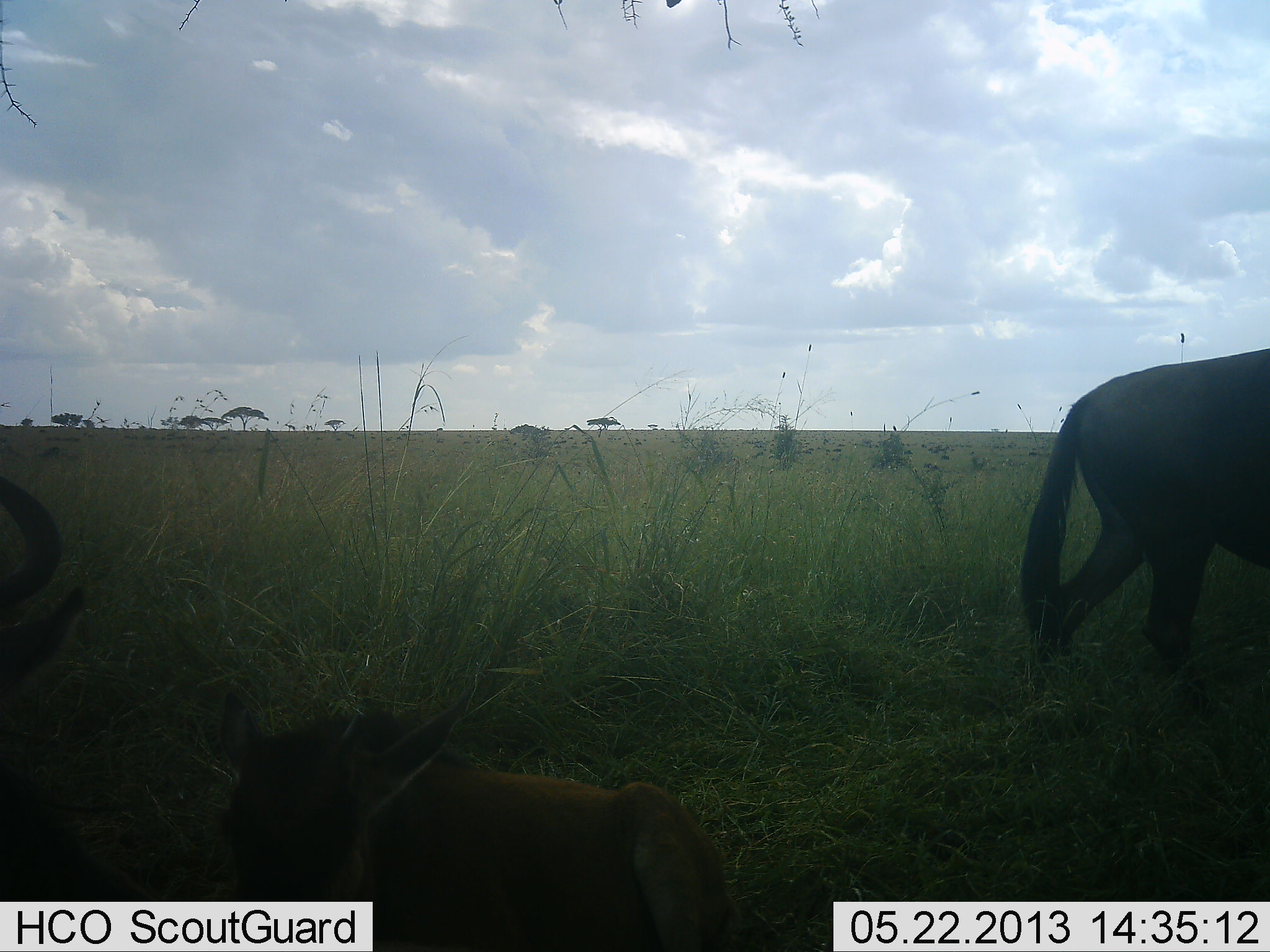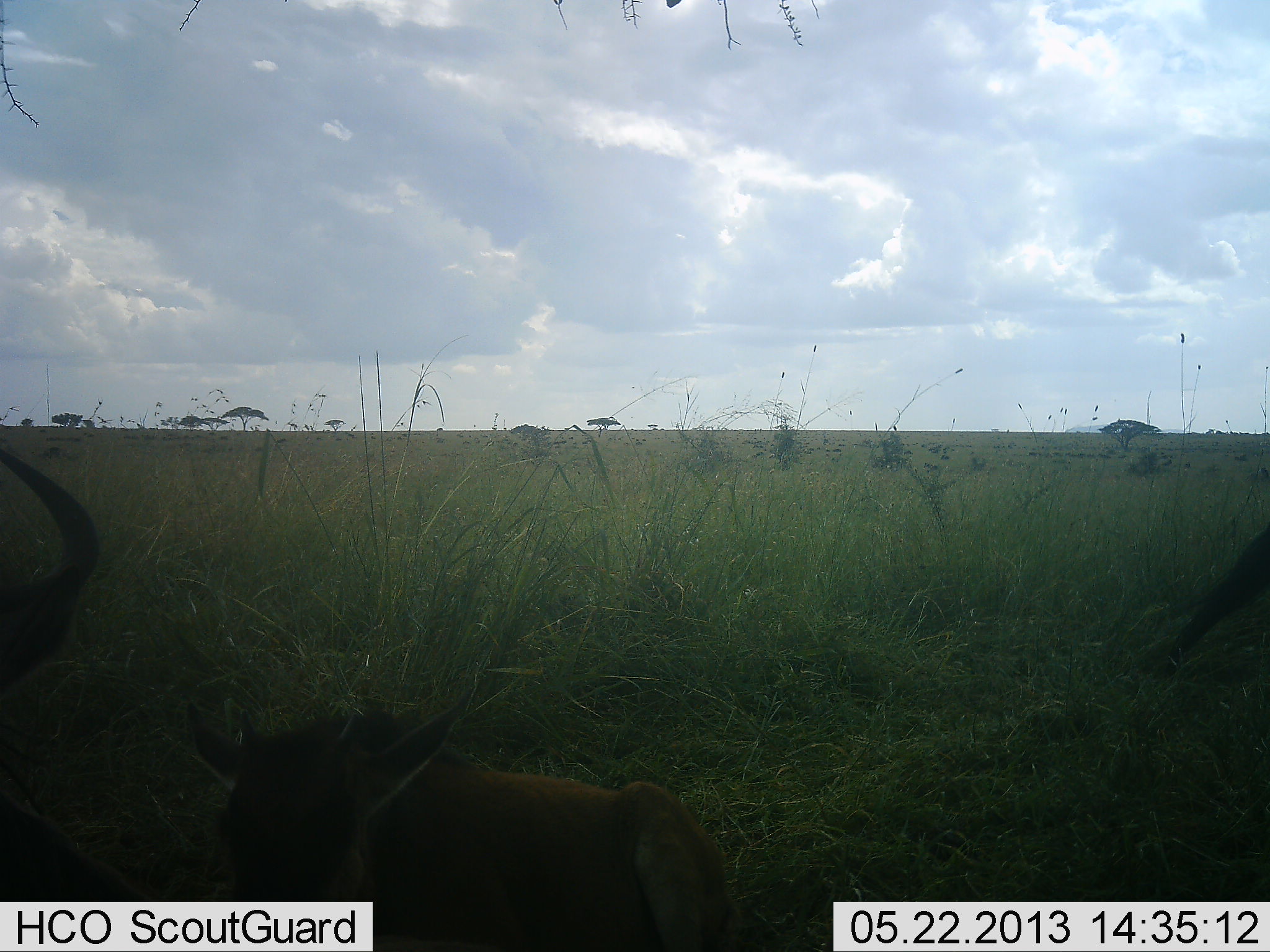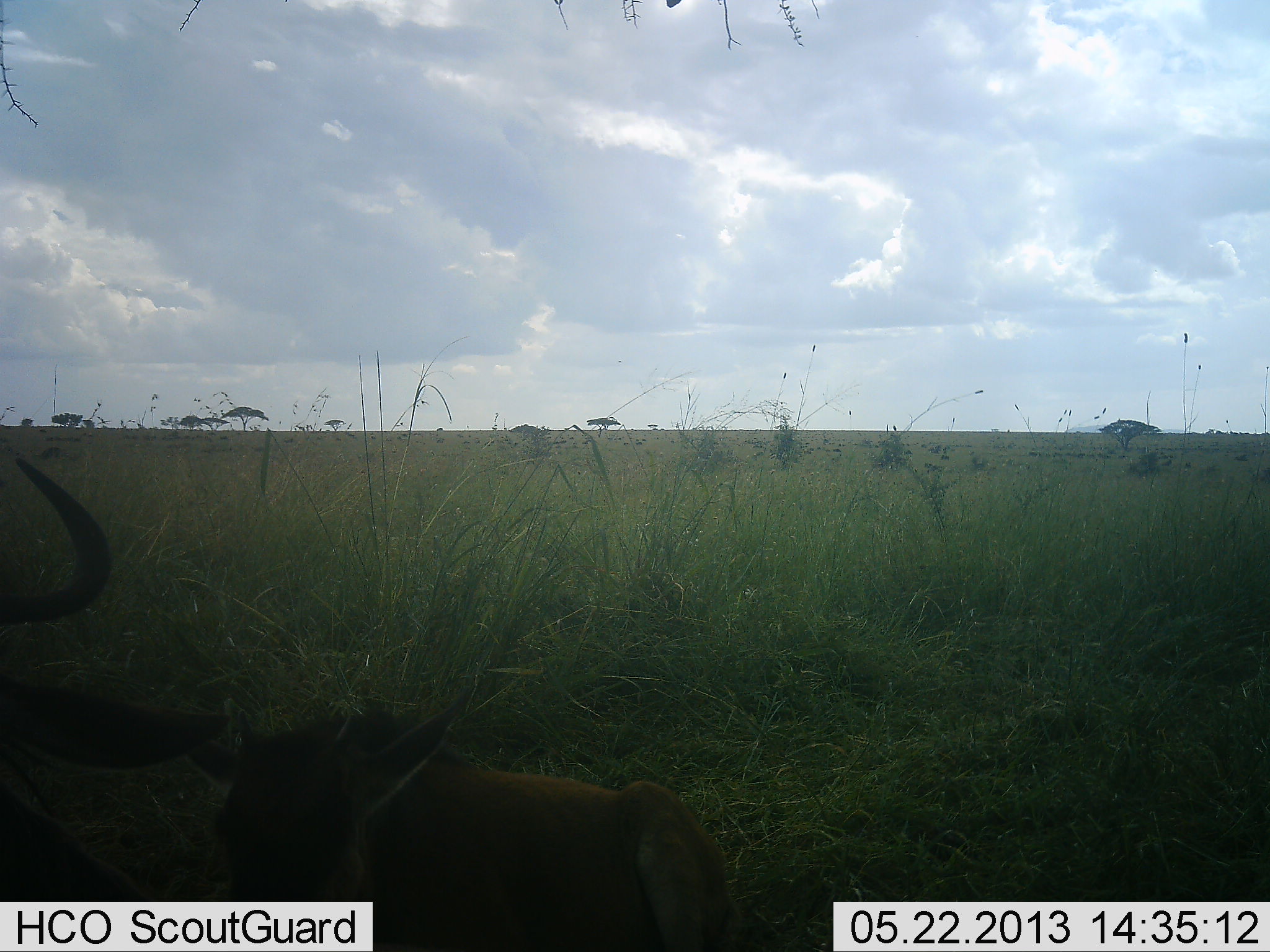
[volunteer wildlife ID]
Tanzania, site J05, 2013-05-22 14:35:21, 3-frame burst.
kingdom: Animalia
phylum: Chordata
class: Mammalia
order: Artiodactyla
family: Bovidae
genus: Connochaetes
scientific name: Connochaetes taurinus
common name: blue wildebeest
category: wildebeest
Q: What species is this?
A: Wildebeest (blue wildebeest) (Connochaetes taurinus).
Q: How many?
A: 3.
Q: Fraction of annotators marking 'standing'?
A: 20%.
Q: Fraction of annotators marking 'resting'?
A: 90%.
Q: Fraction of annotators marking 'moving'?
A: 100%.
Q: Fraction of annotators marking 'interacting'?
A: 0%.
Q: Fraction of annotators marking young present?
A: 50%.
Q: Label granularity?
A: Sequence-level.